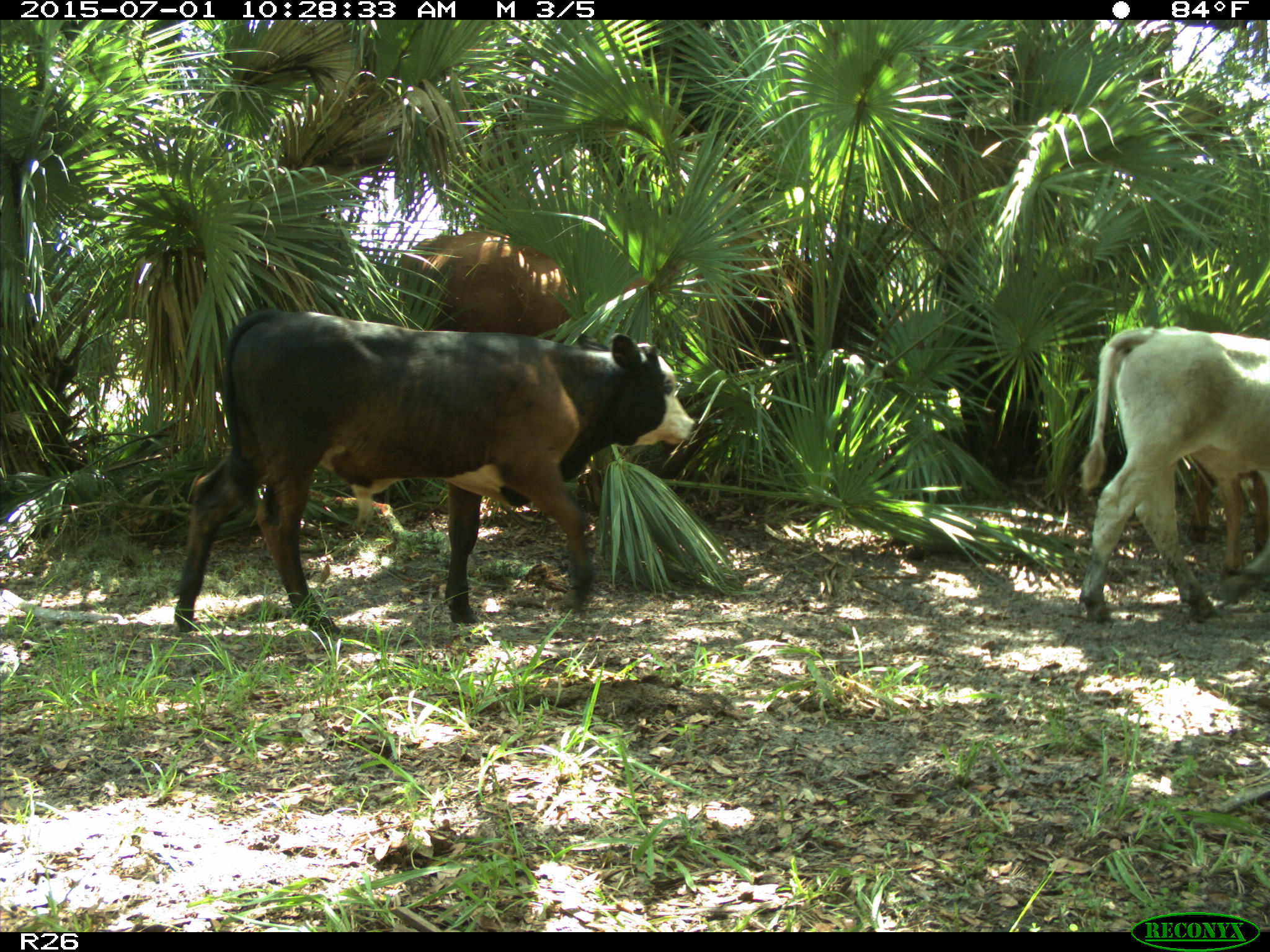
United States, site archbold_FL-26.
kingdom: Animalia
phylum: Chordata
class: Mammalia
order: Artiodactyla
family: Bovidae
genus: Bos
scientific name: Bos taurus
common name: domestic cow